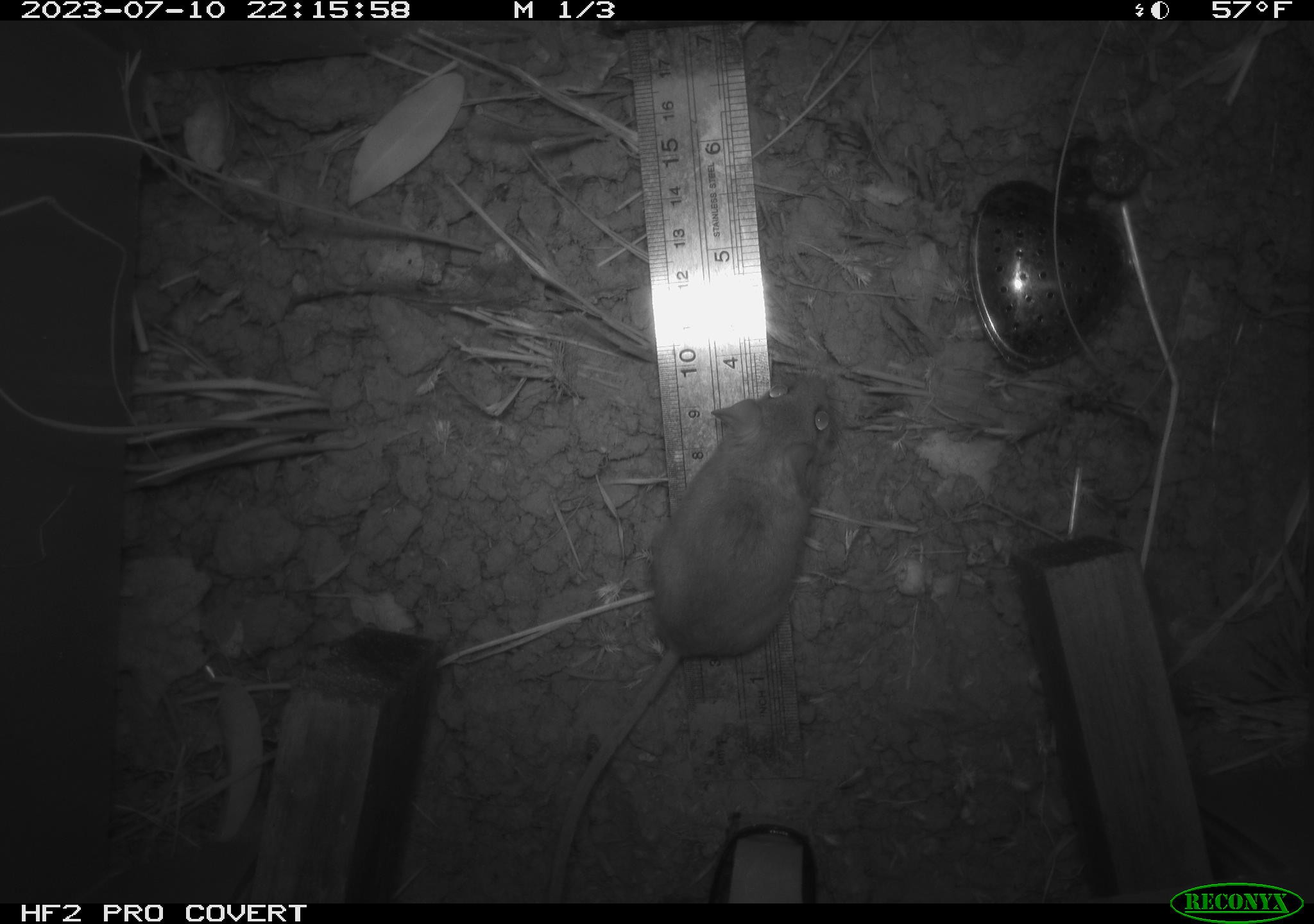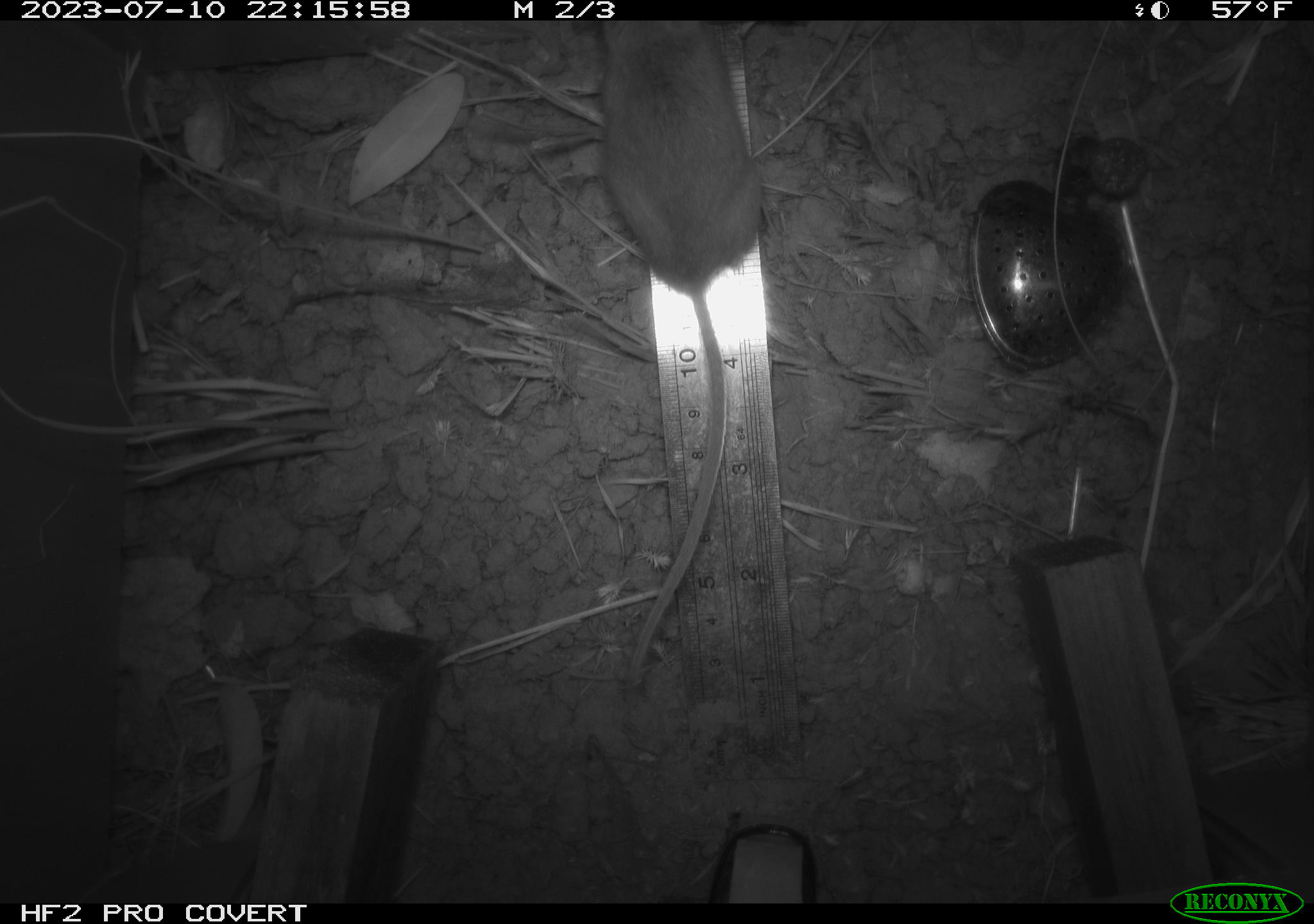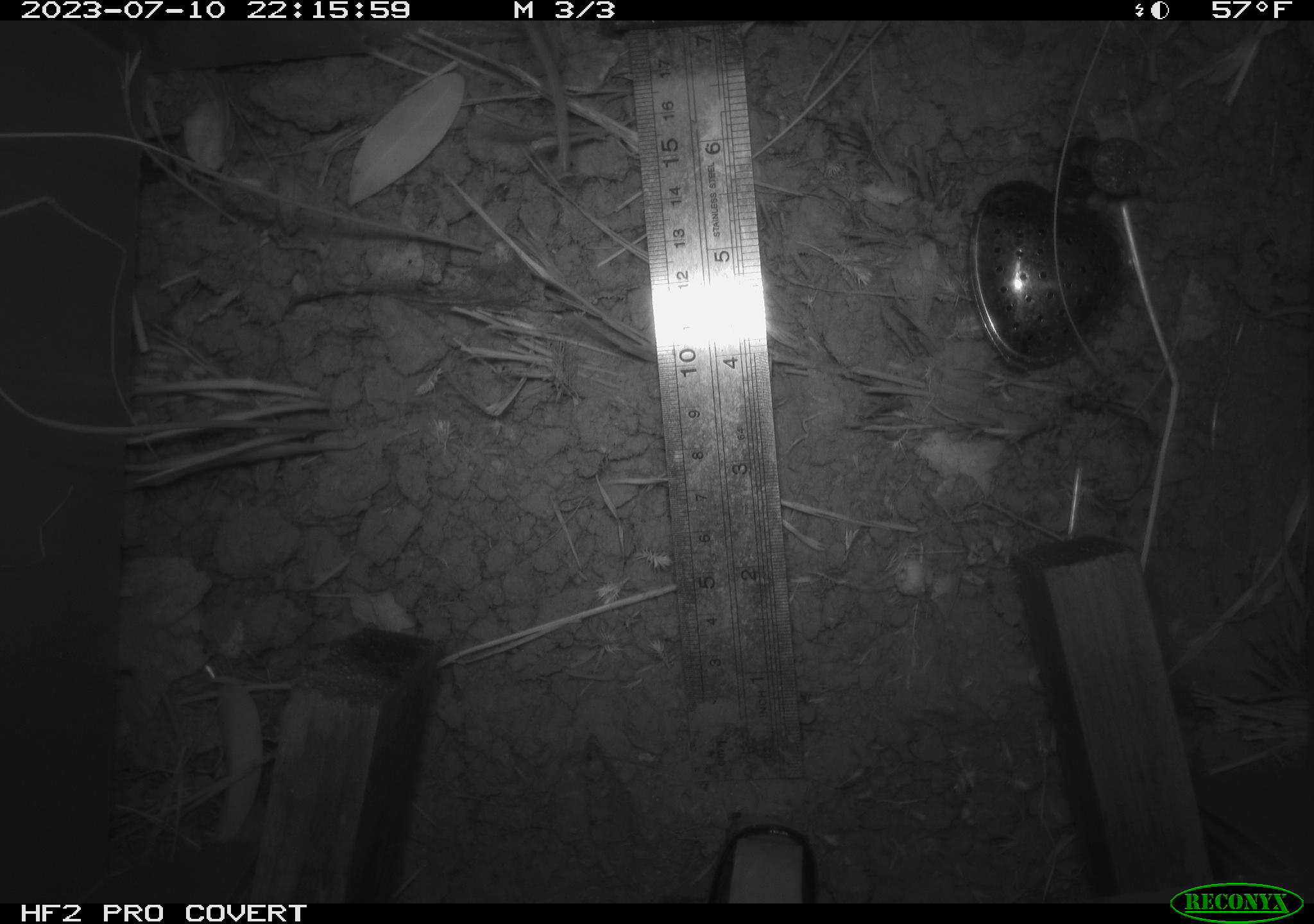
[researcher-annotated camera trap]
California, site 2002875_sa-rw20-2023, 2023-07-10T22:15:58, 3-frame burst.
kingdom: Animalia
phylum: Chordata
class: Mammalia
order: Rodentia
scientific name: Rodentia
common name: mouse species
Mouse species (Rodentia).